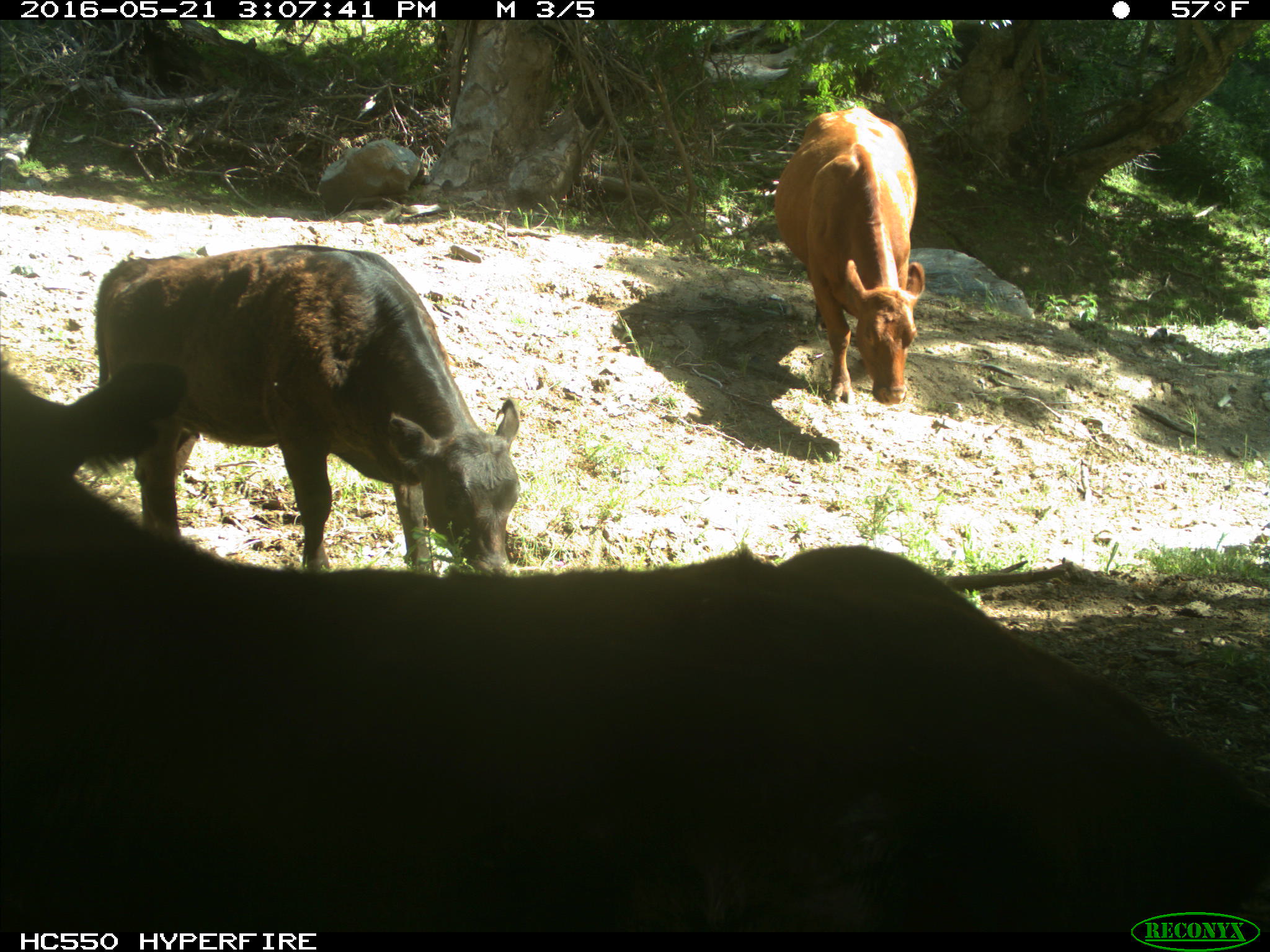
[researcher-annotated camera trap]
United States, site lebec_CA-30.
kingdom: Animalia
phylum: Chordata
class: Mammalia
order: Artiodactyla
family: Bovidae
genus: Bos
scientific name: Bos taurus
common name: domestic cow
Bos taurus (domestic cow).